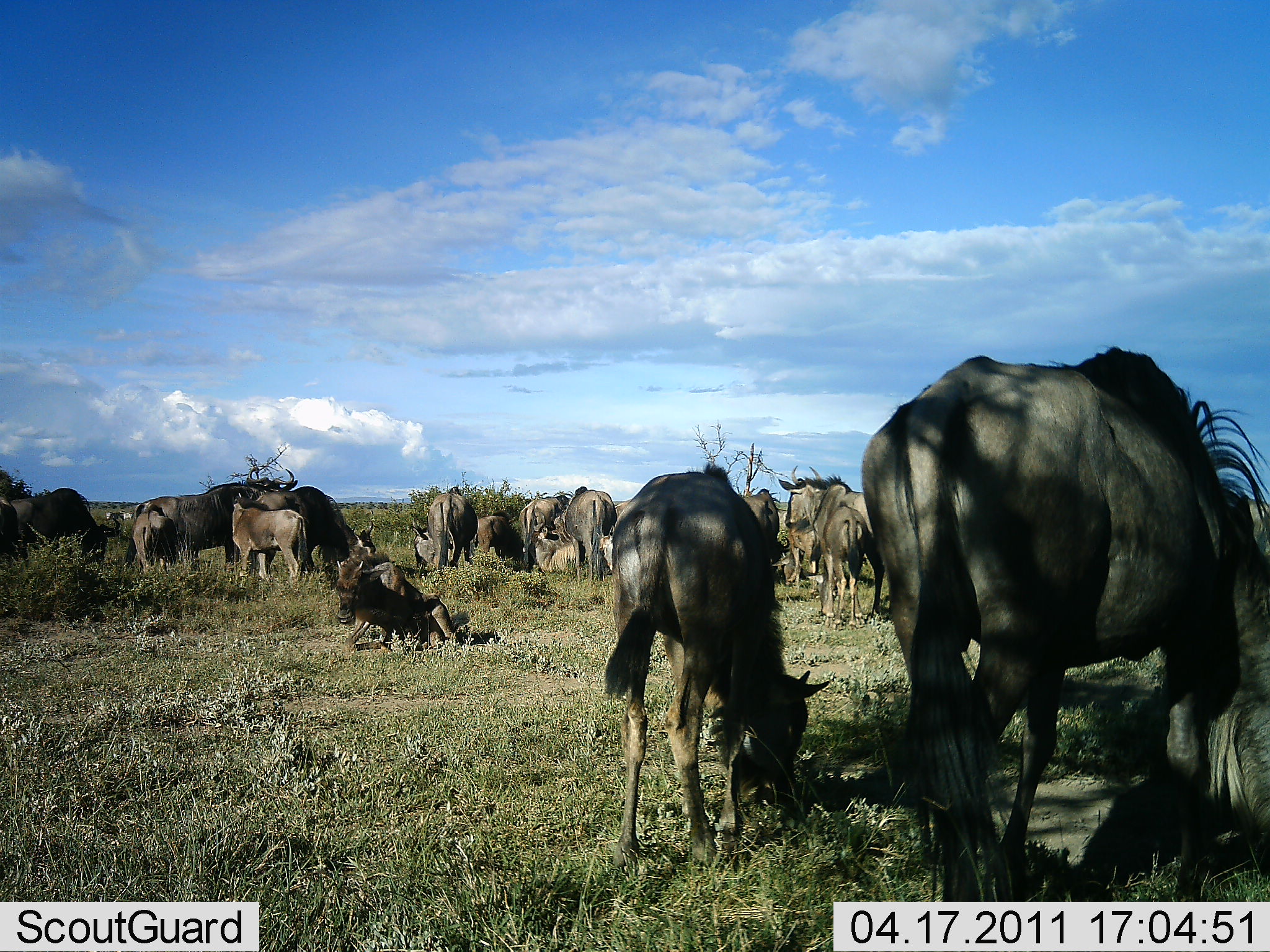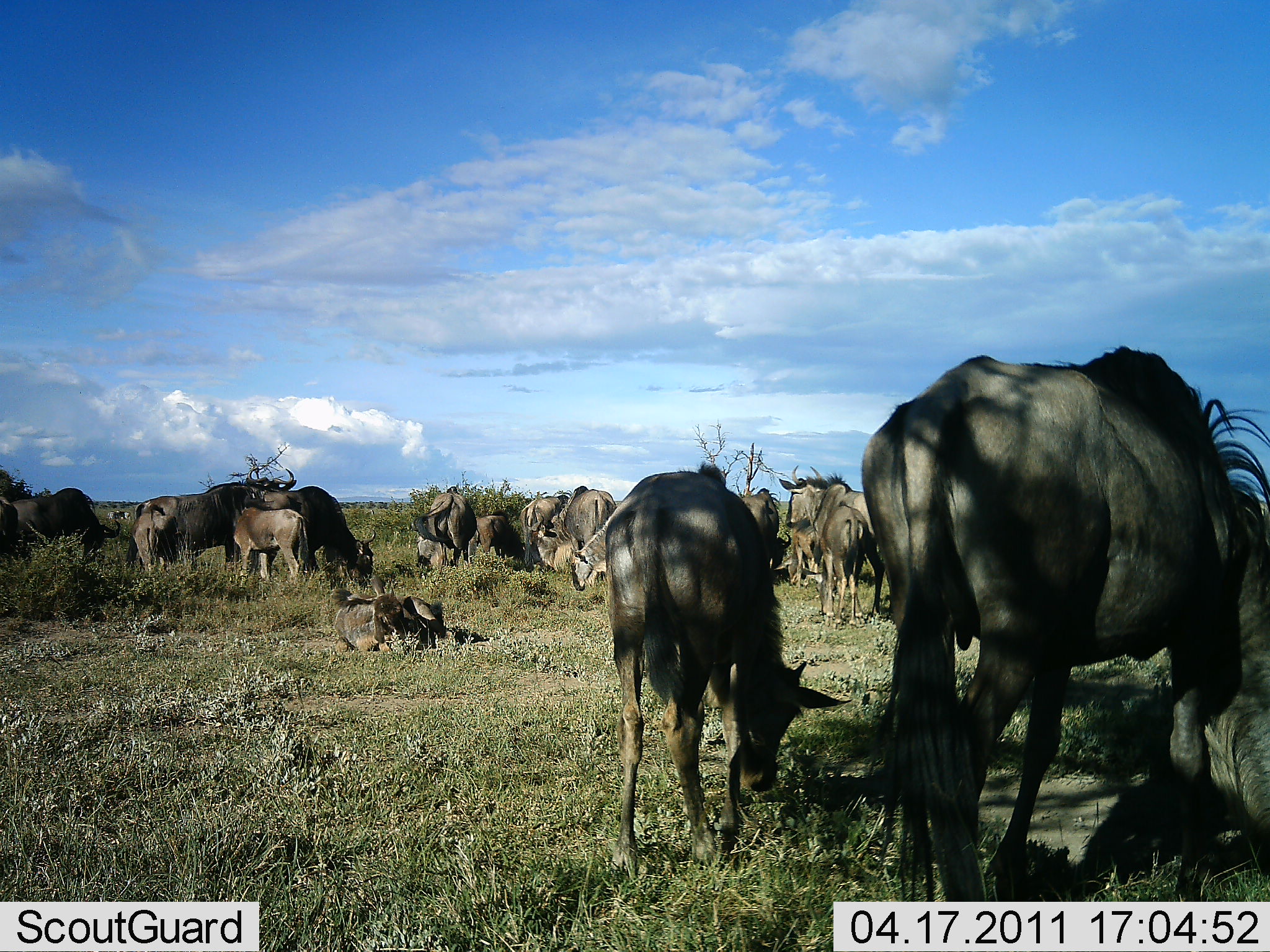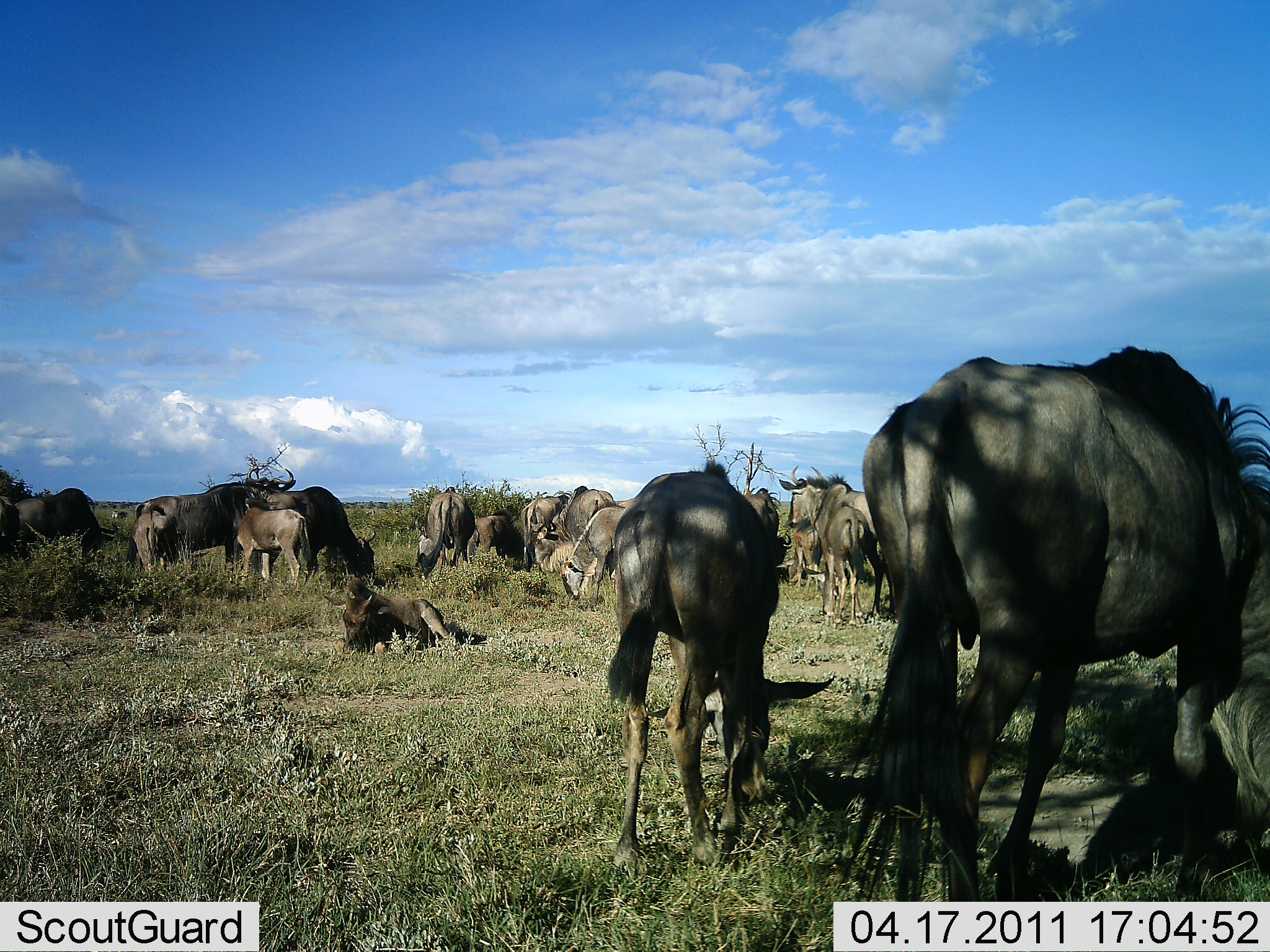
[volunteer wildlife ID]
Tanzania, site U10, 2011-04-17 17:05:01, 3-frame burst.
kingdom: Animalia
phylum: Chordata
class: Mammalia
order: Artiodactyla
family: Bovidae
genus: Connochaetes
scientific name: Connochaetes taurinus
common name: blue wildebeest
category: wildebeest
Wildebeest (blue wildebeest) (Connochaetes taurinus), count 11-50. Behavior (volunteer vote fractions): standing 64%, resting 64%, moving 27%, interacting 9%. Young present (vote fraction): 18%. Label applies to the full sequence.